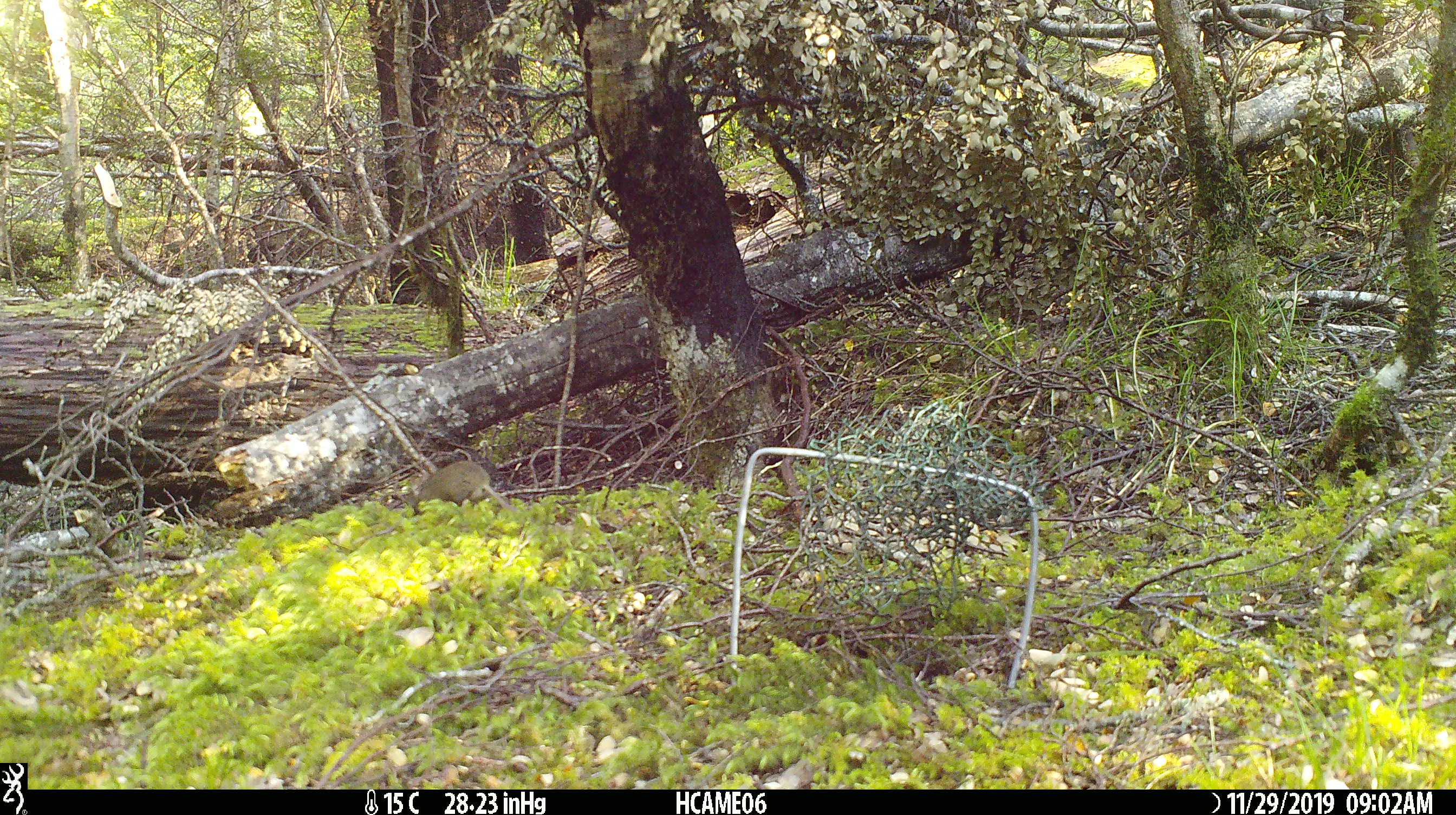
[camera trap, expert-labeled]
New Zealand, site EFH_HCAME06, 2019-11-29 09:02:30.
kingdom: Animalia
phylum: Chordata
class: Mammalia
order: Rodentia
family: Muridae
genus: Mus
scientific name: Mus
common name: mouse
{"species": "mouse (Mus)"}